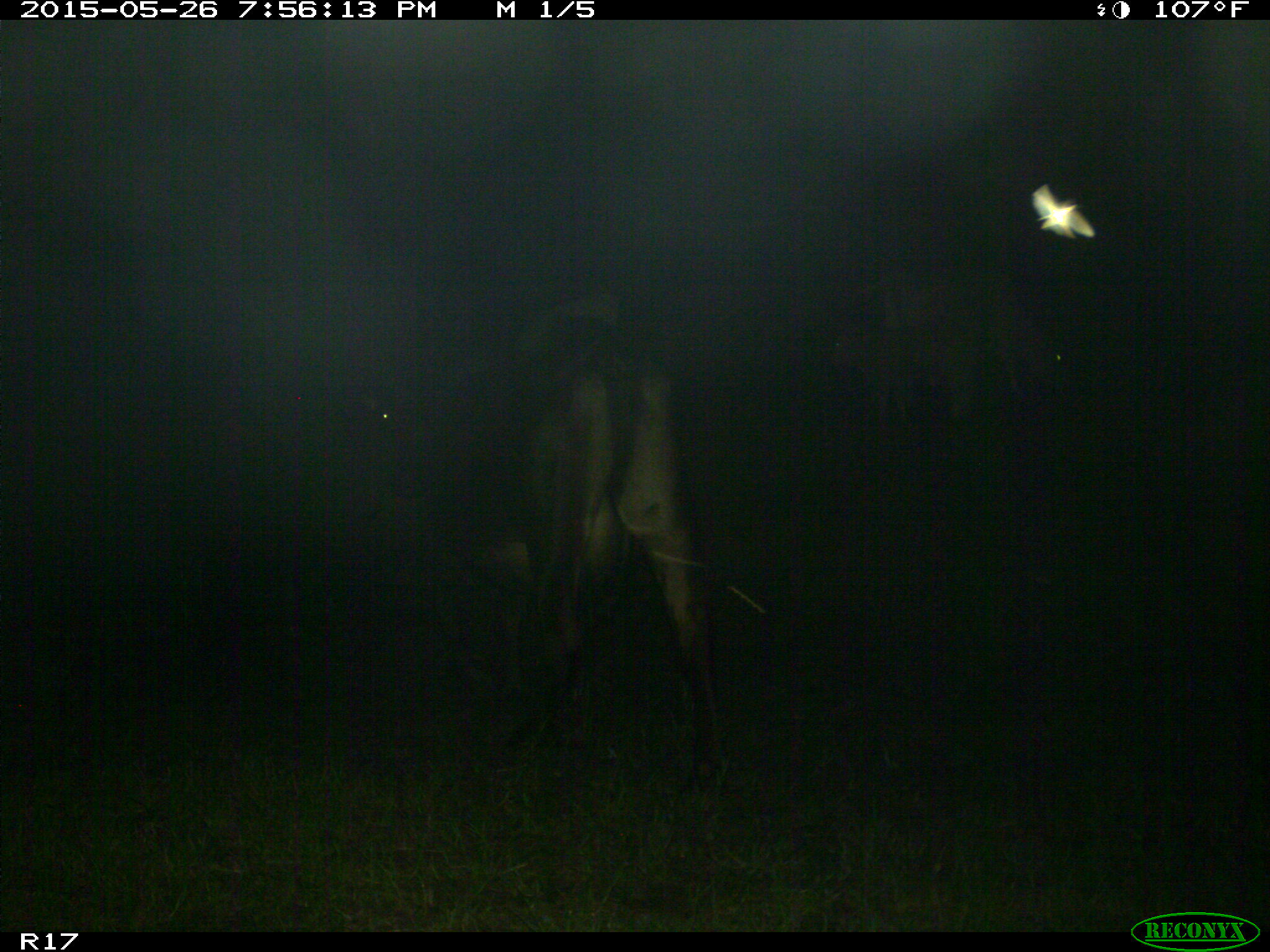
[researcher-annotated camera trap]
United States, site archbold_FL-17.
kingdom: Animalia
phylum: Chordata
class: Mammalia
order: Artiodactyla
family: Bovidae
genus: Bos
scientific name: Bos taurus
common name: domestic cow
Bos taurus (domestic cow).